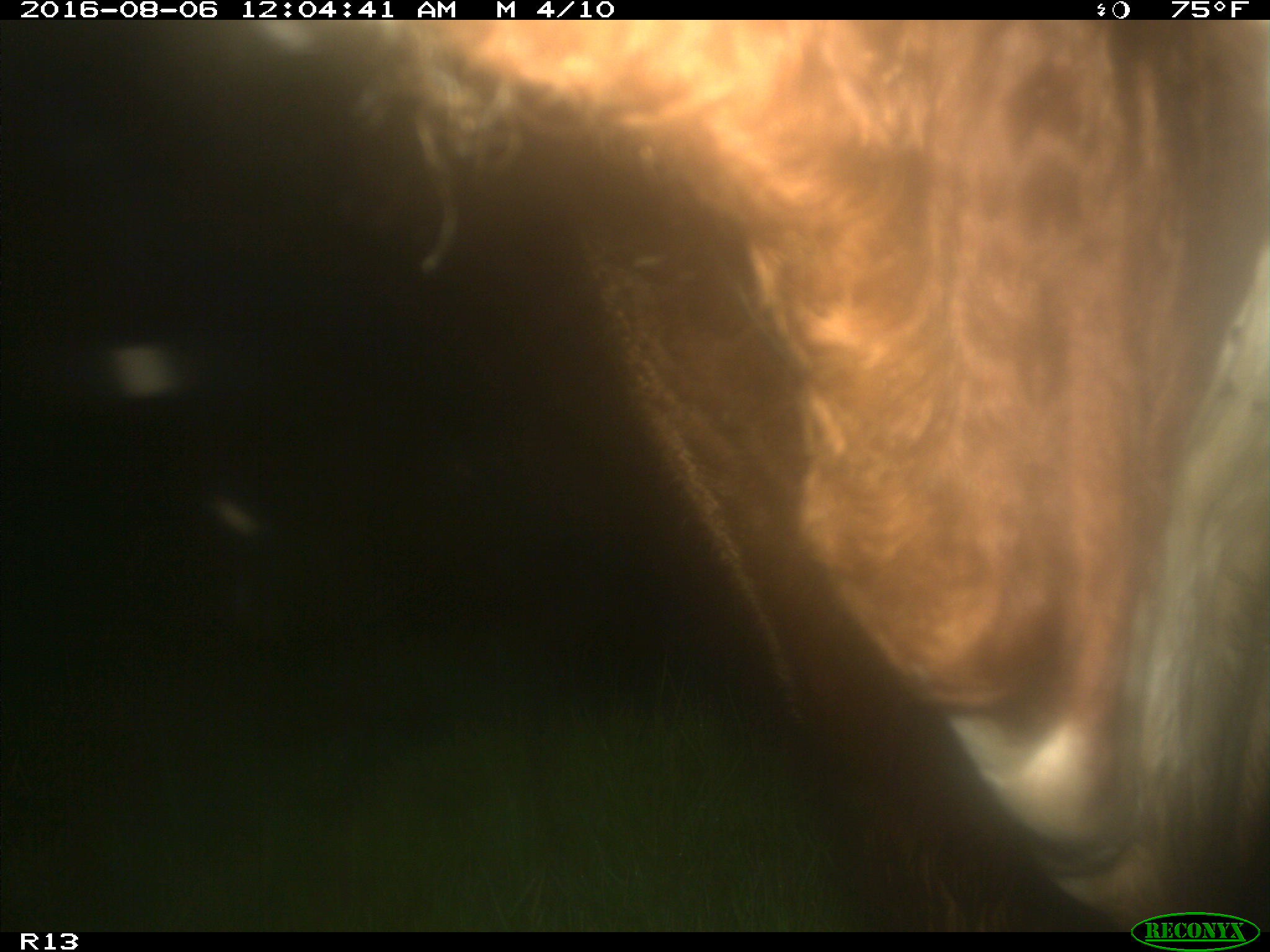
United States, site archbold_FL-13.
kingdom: Animalia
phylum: Chordata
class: Mammalia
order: Artiodactyla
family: Bovidae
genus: Bos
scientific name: Bos taurus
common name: domestic cow